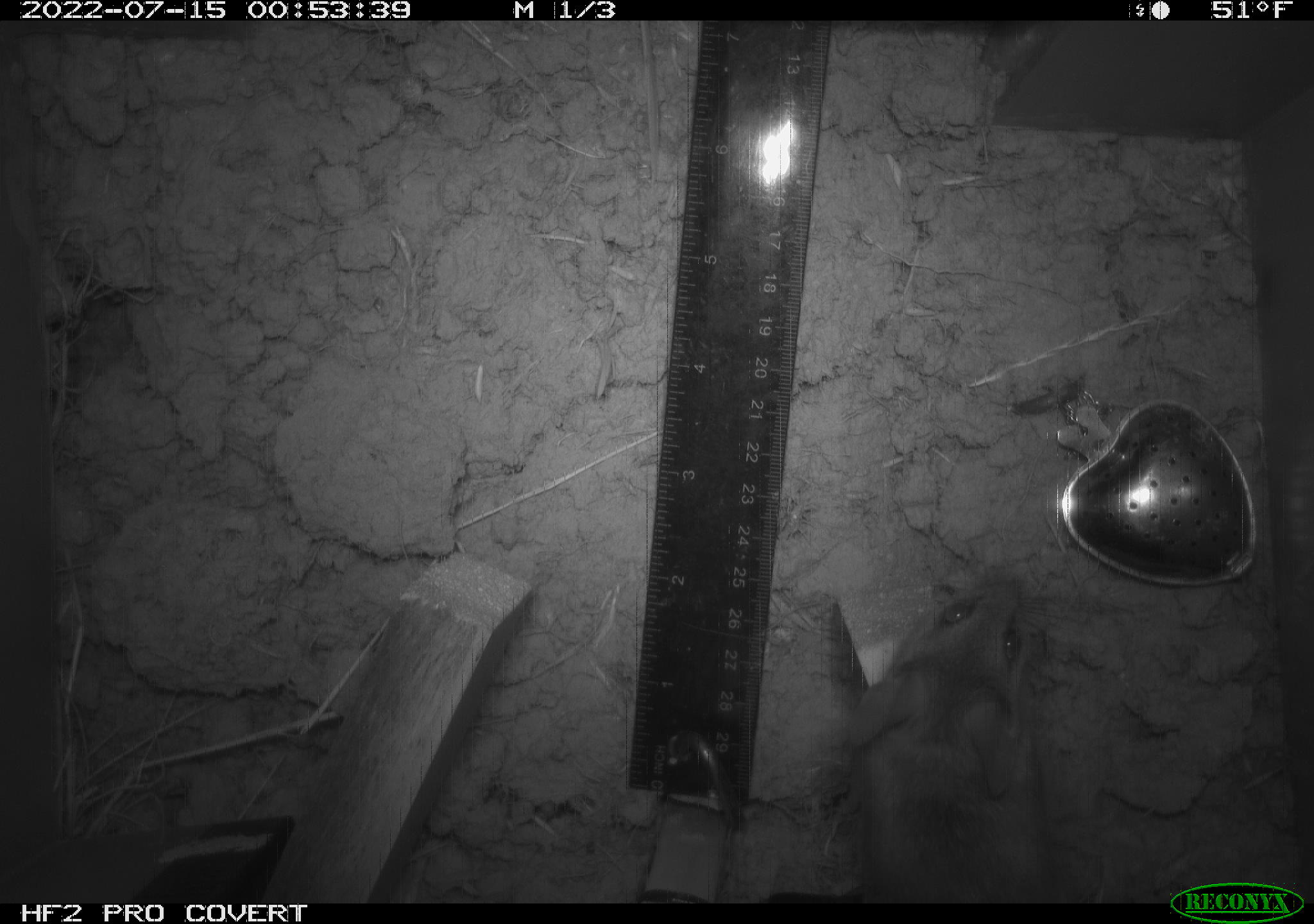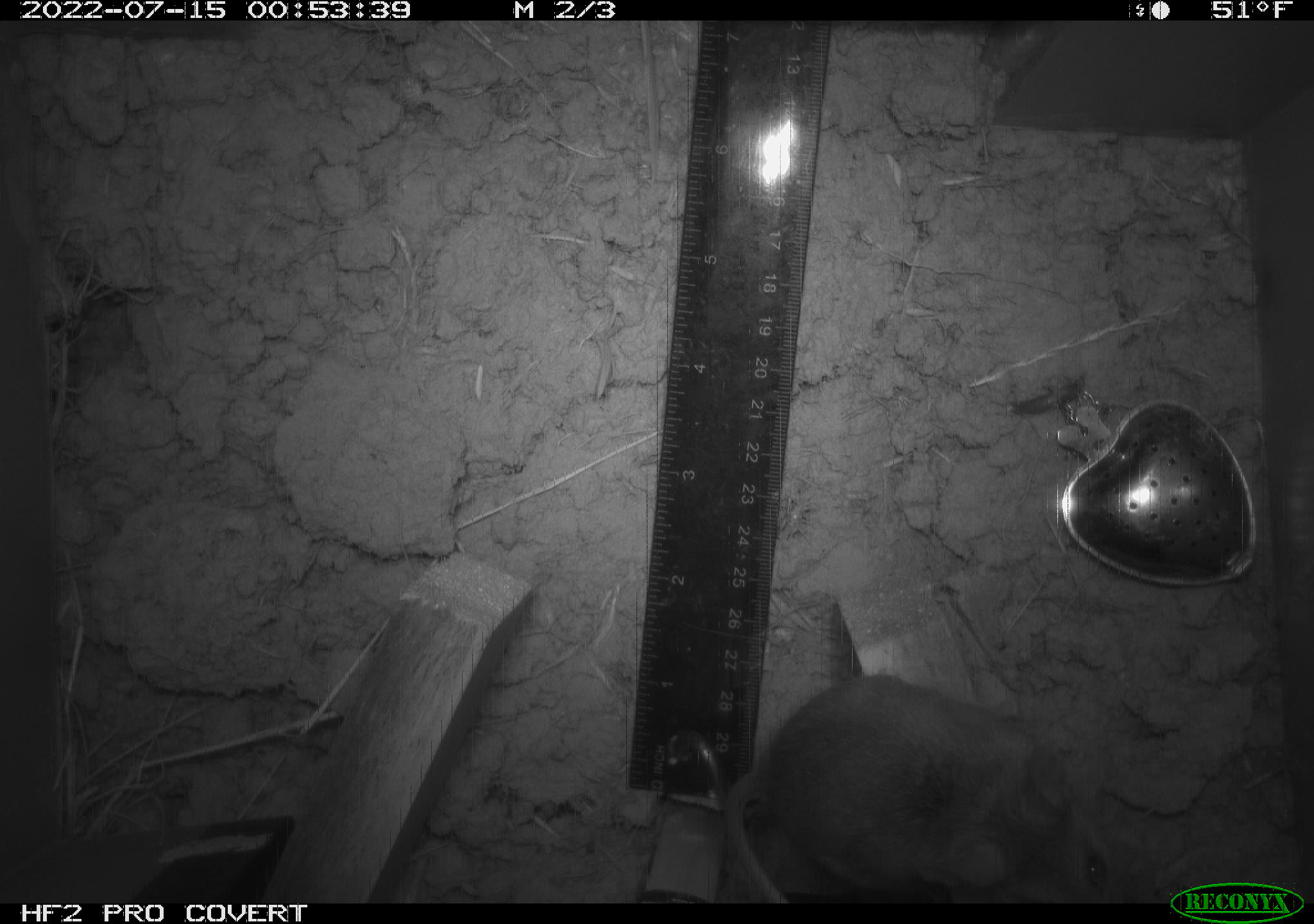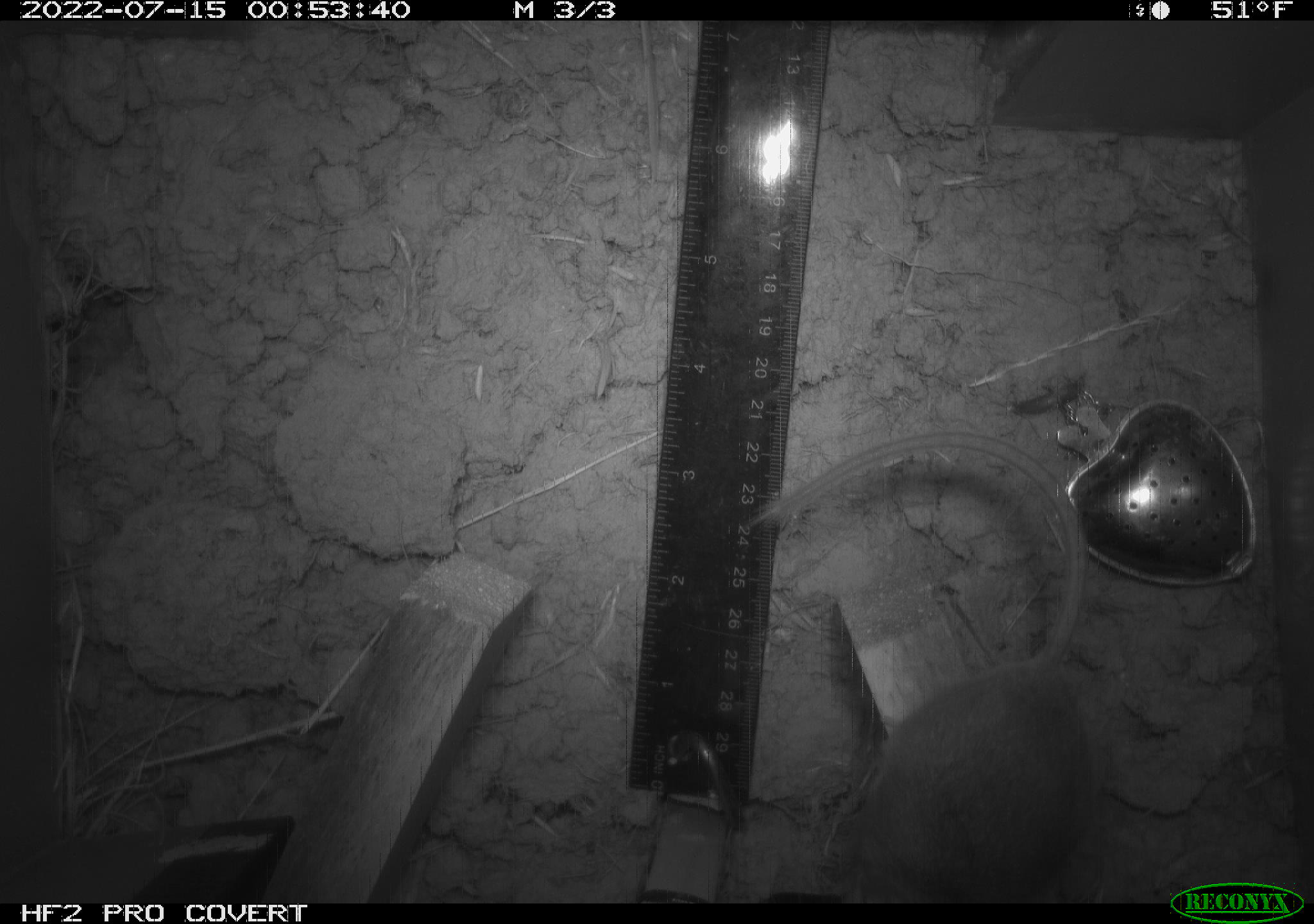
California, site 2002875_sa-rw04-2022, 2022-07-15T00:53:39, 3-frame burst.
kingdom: Animalia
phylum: Chordata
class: Mammalia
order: Rodentia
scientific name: Rodentia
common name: mouse species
Mouse species (Rodentia).